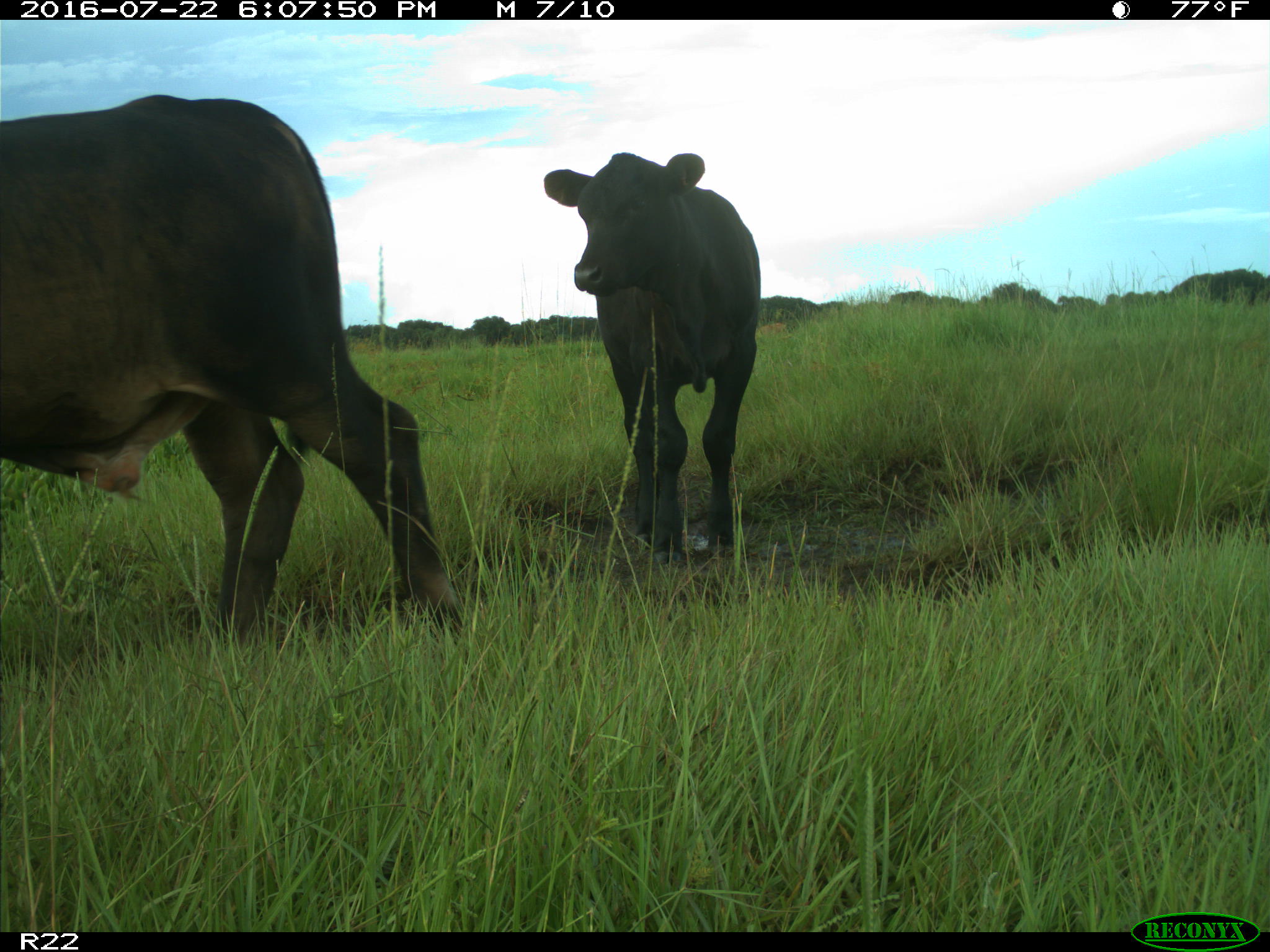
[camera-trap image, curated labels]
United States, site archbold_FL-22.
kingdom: Animalia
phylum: Chordata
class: Mammalia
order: Artiodactyla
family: Bovidae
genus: Bos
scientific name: Bos taurus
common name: domestic cow